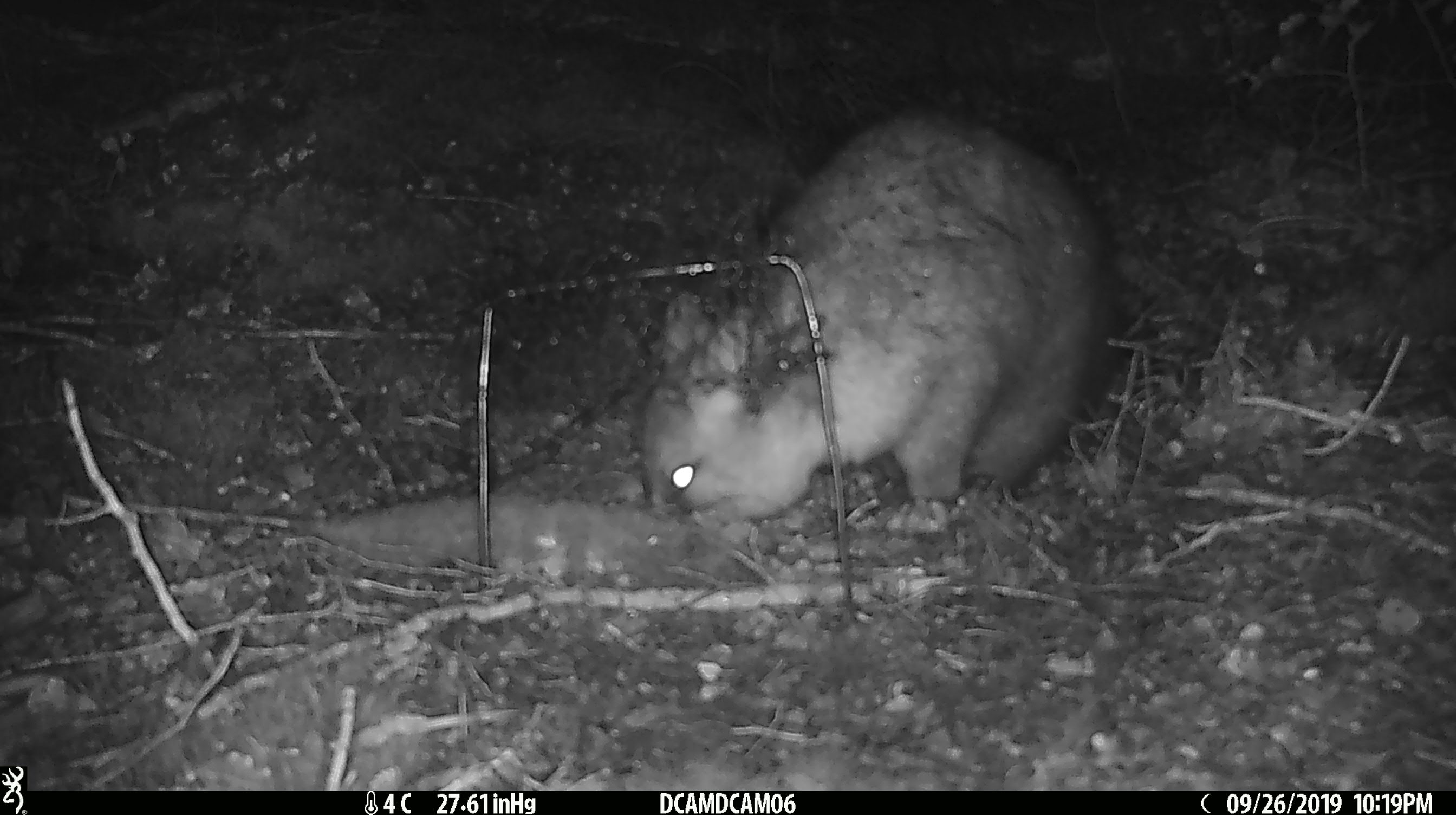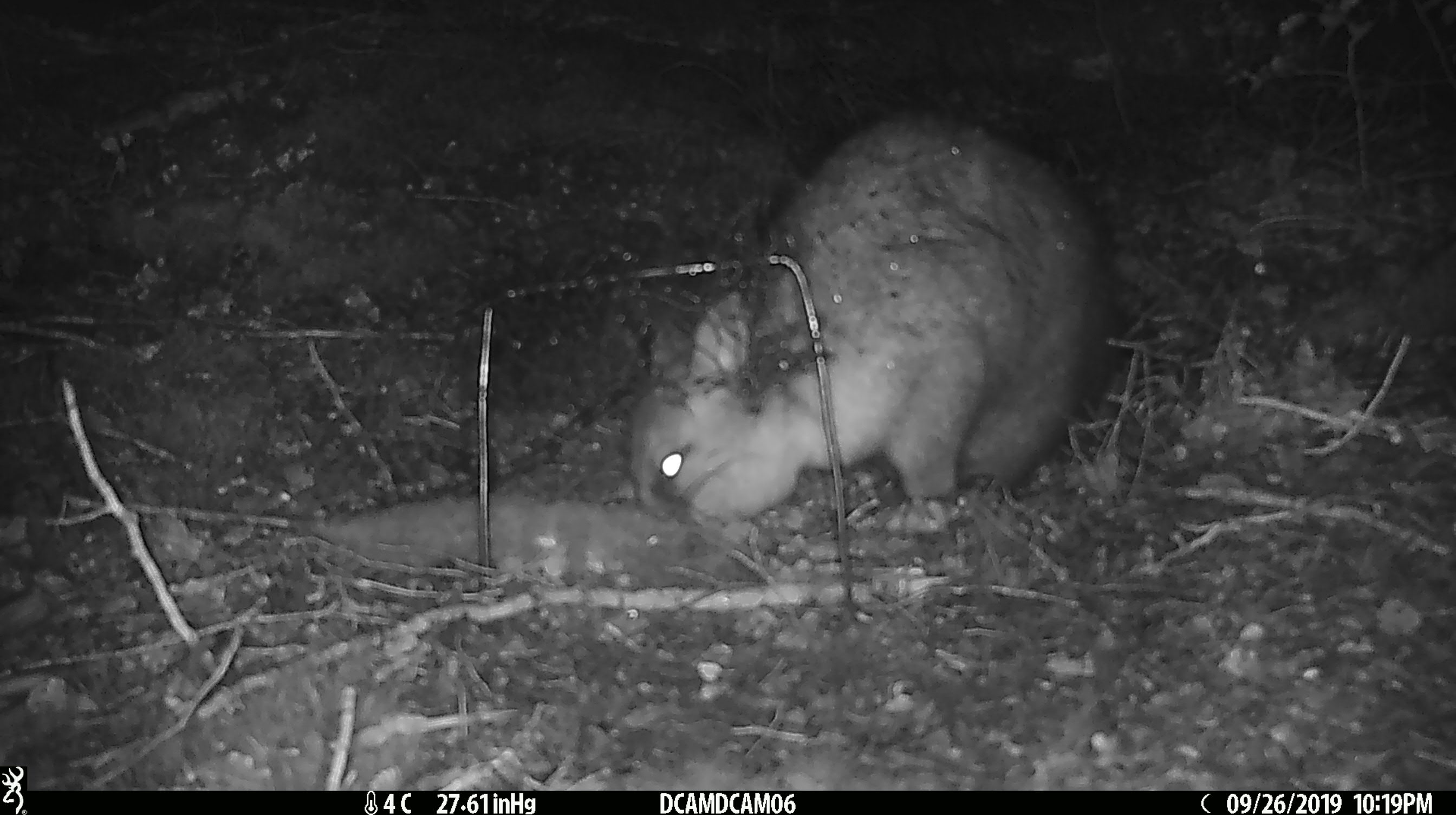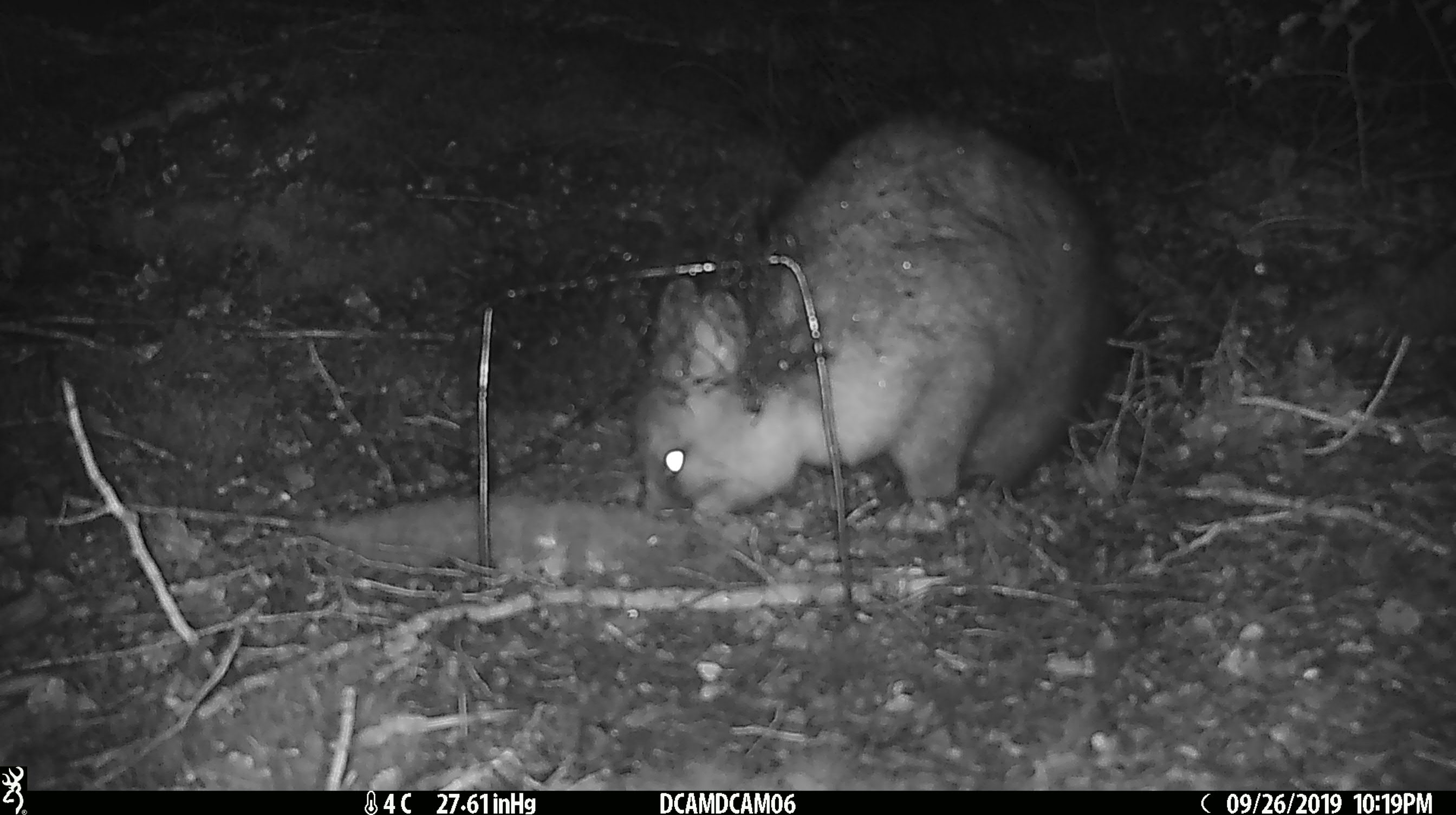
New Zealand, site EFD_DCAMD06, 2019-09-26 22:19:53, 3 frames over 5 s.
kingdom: Animalia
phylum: Chordata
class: Mammalia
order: Diprotodontia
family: Phalangeridae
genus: Trichosurus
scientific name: Trichosurus vulpecula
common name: common brushtail possum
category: possum